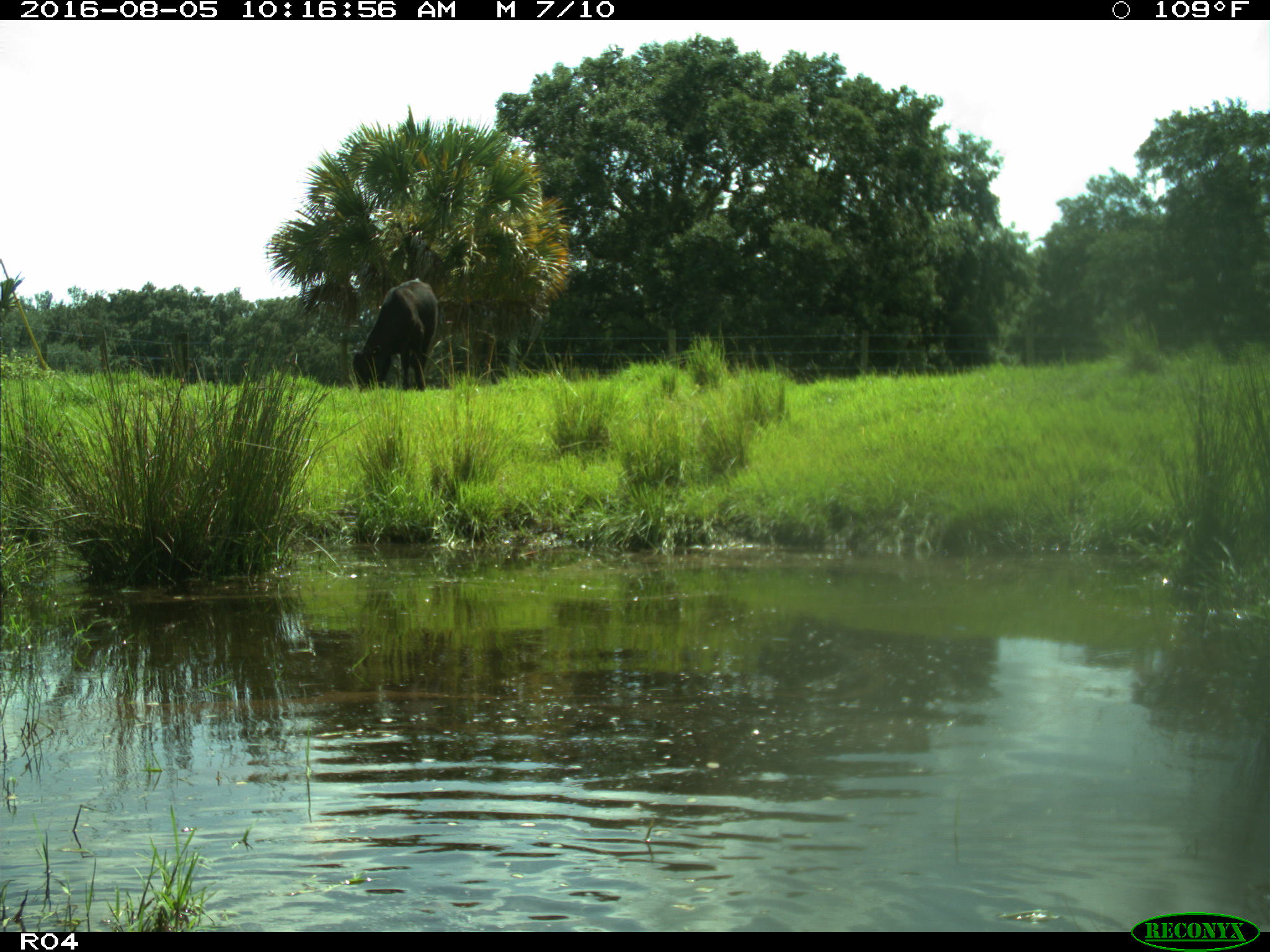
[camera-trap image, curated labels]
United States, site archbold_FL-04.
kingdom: Animalia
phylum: Chordata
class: Mammalia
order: Artiodactyla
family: Bovidae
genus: Bos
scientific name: Bos taurus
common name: domestic cow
Bos taurus (domestic cow).